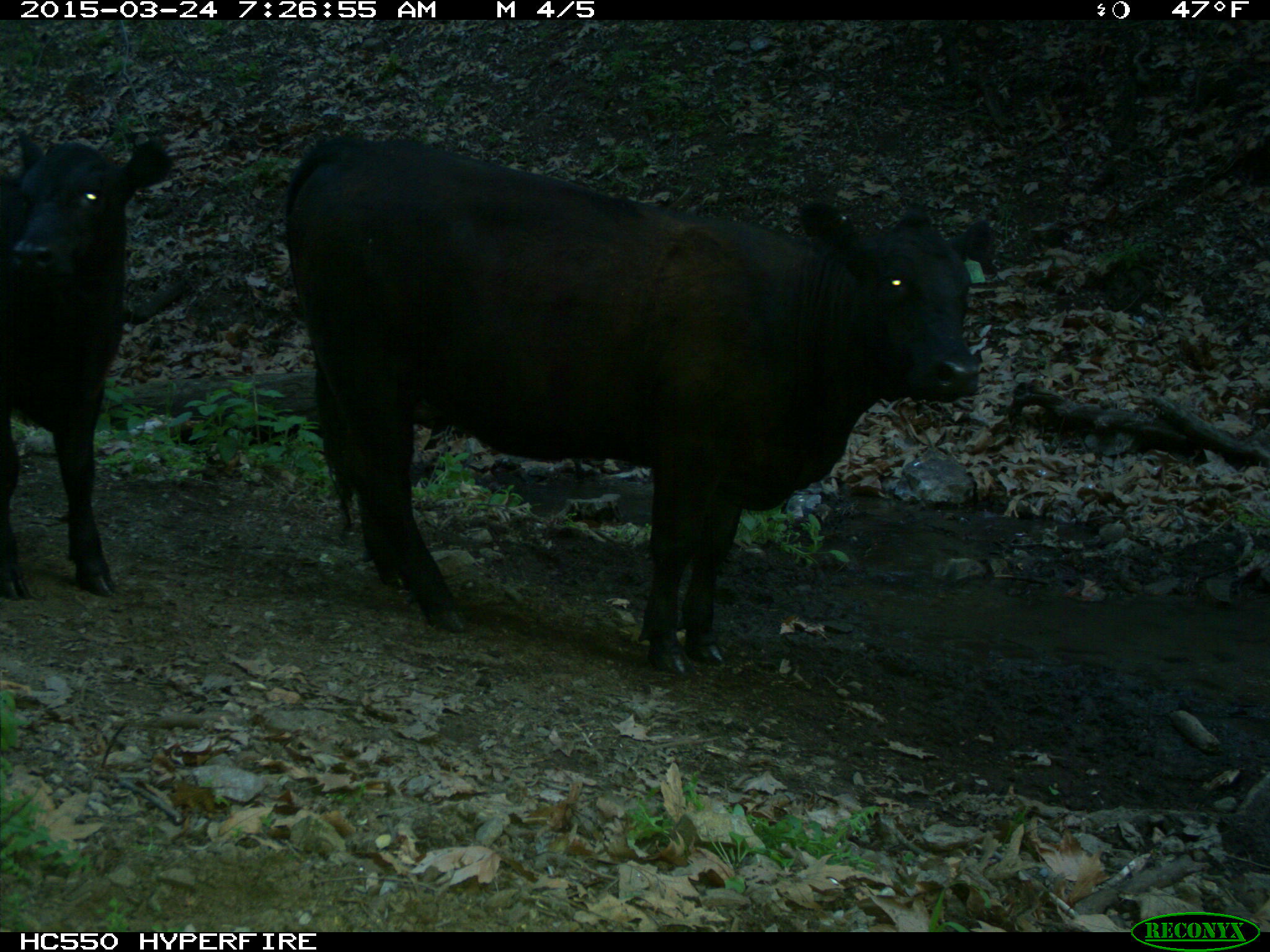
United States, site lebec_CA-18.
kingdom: Animalia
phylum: Chordata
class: Mammalia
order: Artiodactyla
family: Bovidae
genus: Bos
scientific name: Bos taurus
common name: domestic cow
Bos taurus (domestic cow).